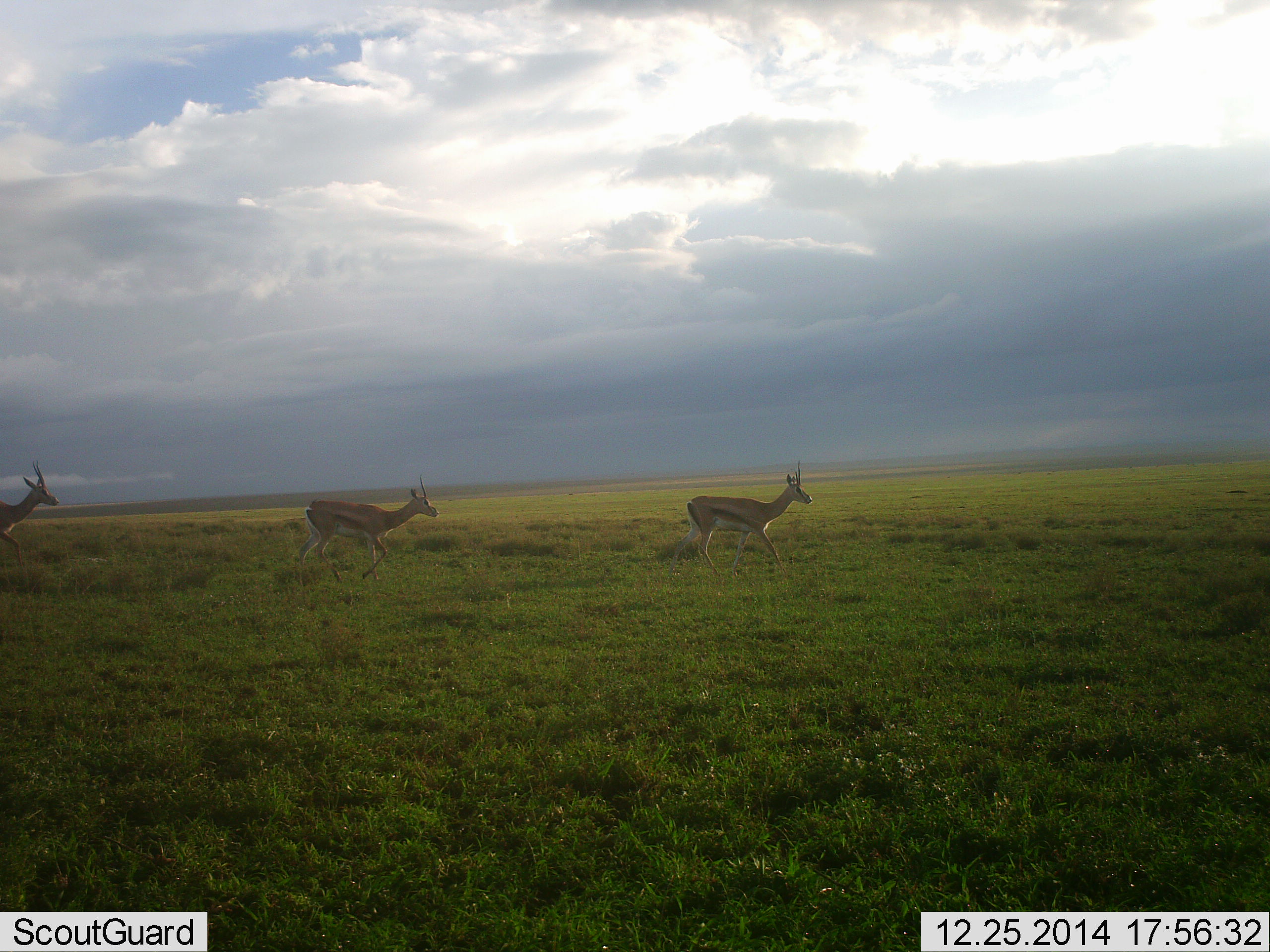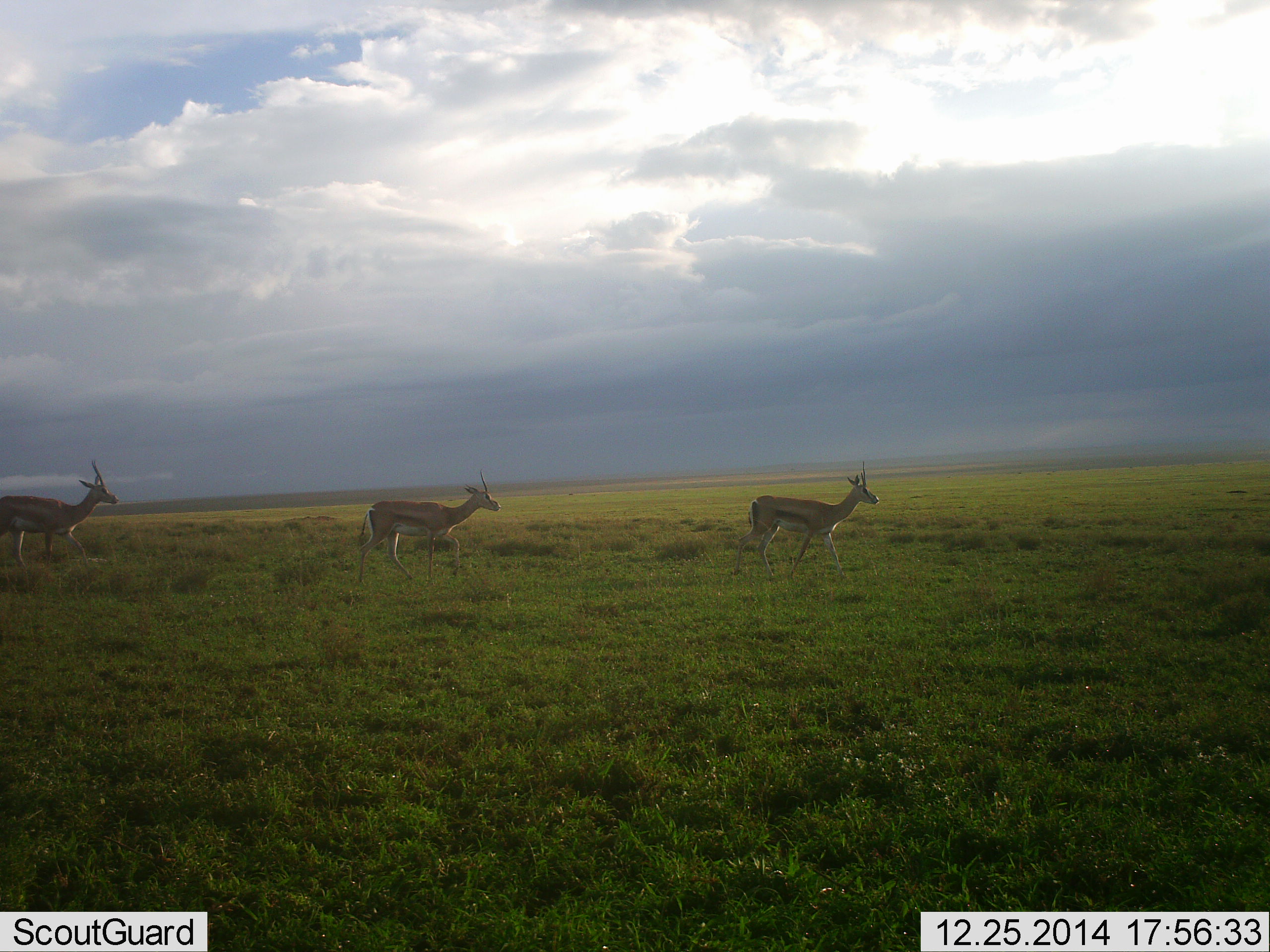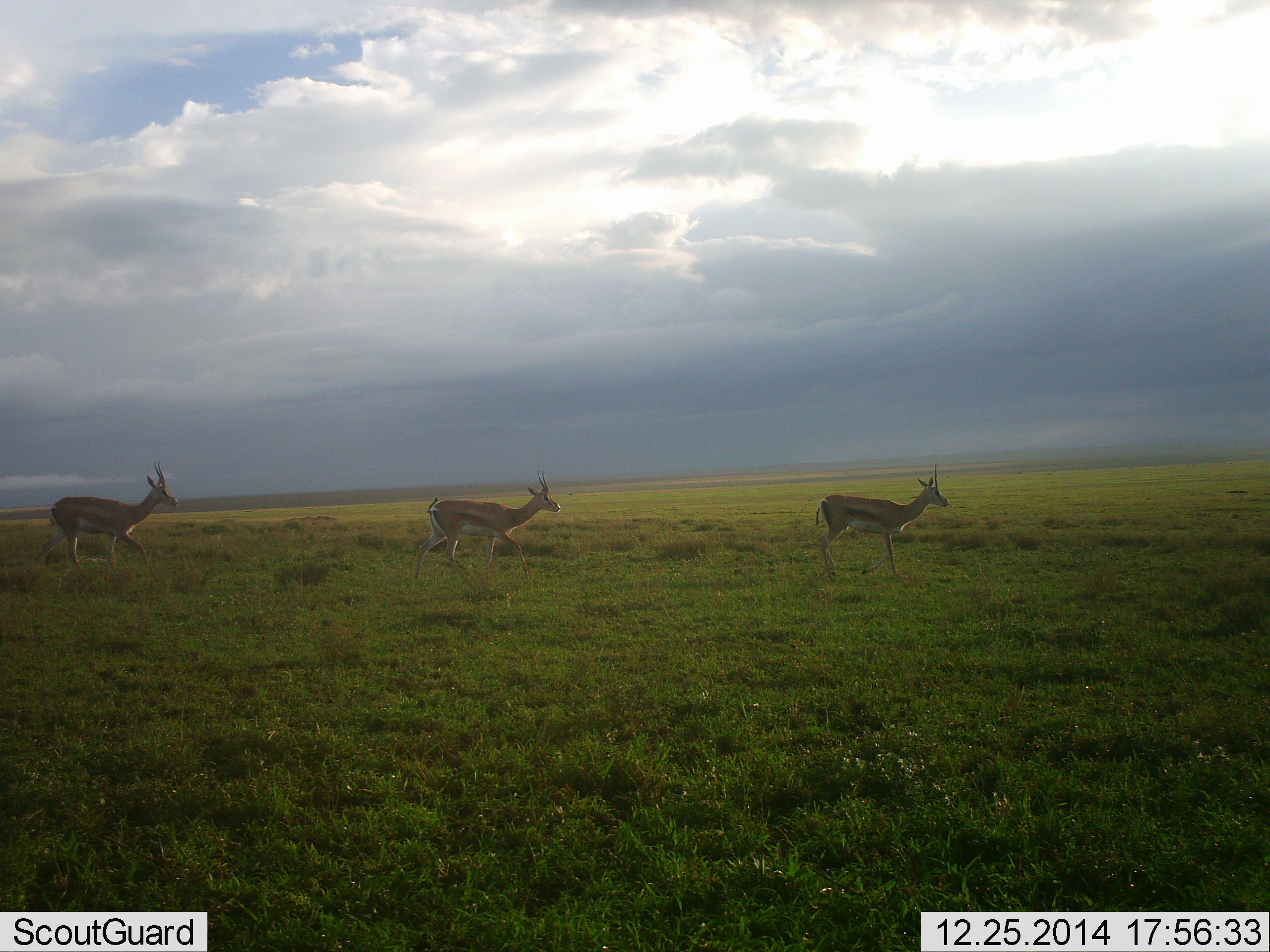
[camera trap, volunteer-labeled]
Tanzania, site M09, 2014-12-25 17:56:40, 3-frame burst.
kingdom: Animalia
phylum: Chordata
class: Mammalia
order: Artiodactyla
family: Bovidae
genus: Eudorcas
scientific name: Eudorcas thomsonii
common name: thomson's gazelle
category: gazellethomsons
Gazellethomsons (thomson's gazelle) (Eudorcas thomsonii), count 3. Behavior (volunteer vote fractions): standing 0%, resting 0%, moving 100%, interacting 0%. Young present (vote fraction): 0%. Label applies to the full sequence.